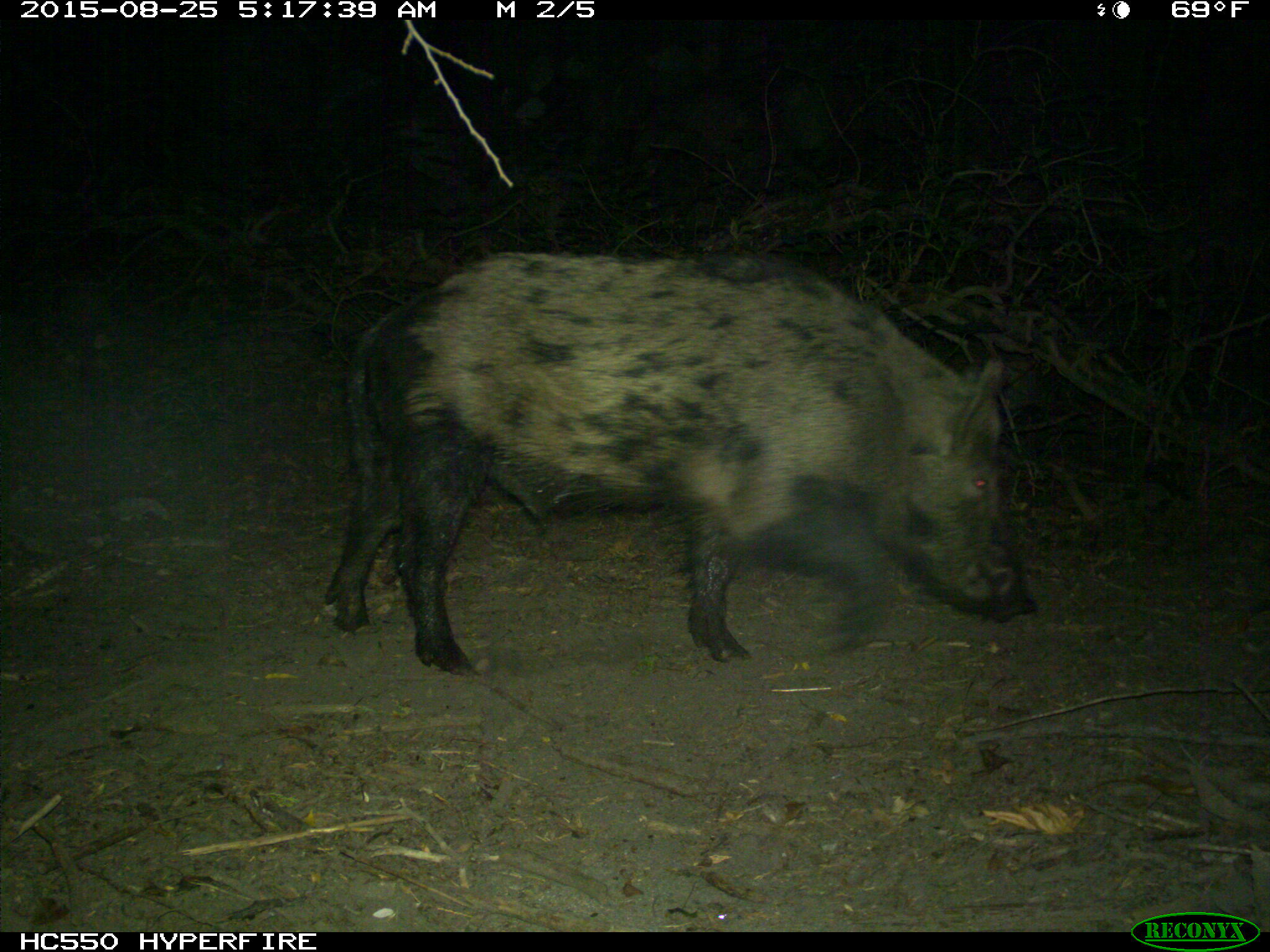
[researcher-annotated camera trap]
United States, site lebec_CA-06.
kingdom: Animalia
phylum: Chordata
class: Mammalia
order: Artiodactyla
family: Suidae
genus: Sus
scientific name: Sus scrofa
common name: wild boar